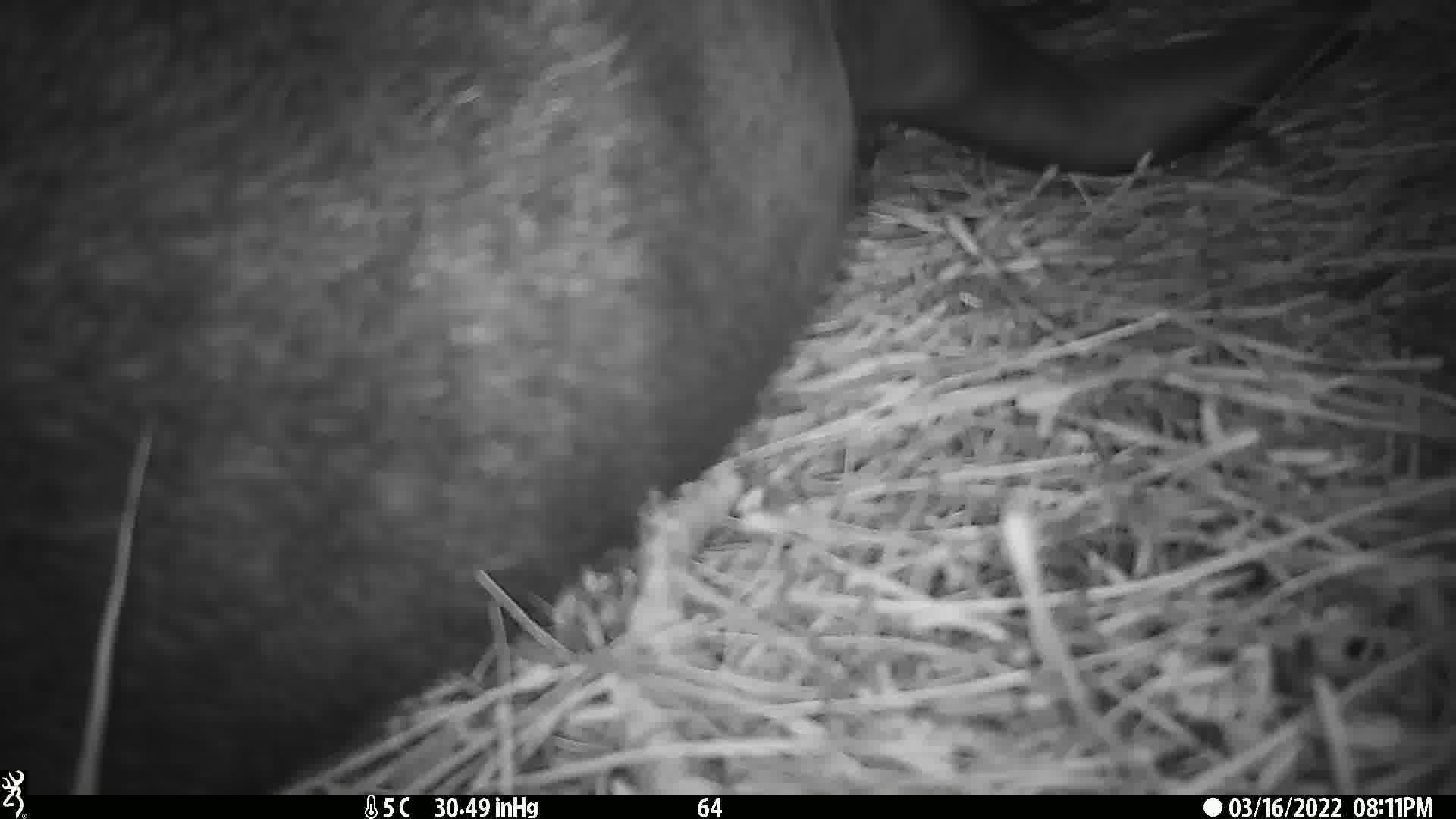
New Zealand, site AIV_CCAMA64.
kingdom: Animalia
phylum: Chordata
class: Mammalia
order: Carnivora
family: Otariidae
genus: Phocarctos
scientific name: Phocarctos hookeri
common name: new zealand sea lion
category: sealion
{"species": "sealion (new zealand sea lion) (Phocarctos hookeri)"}